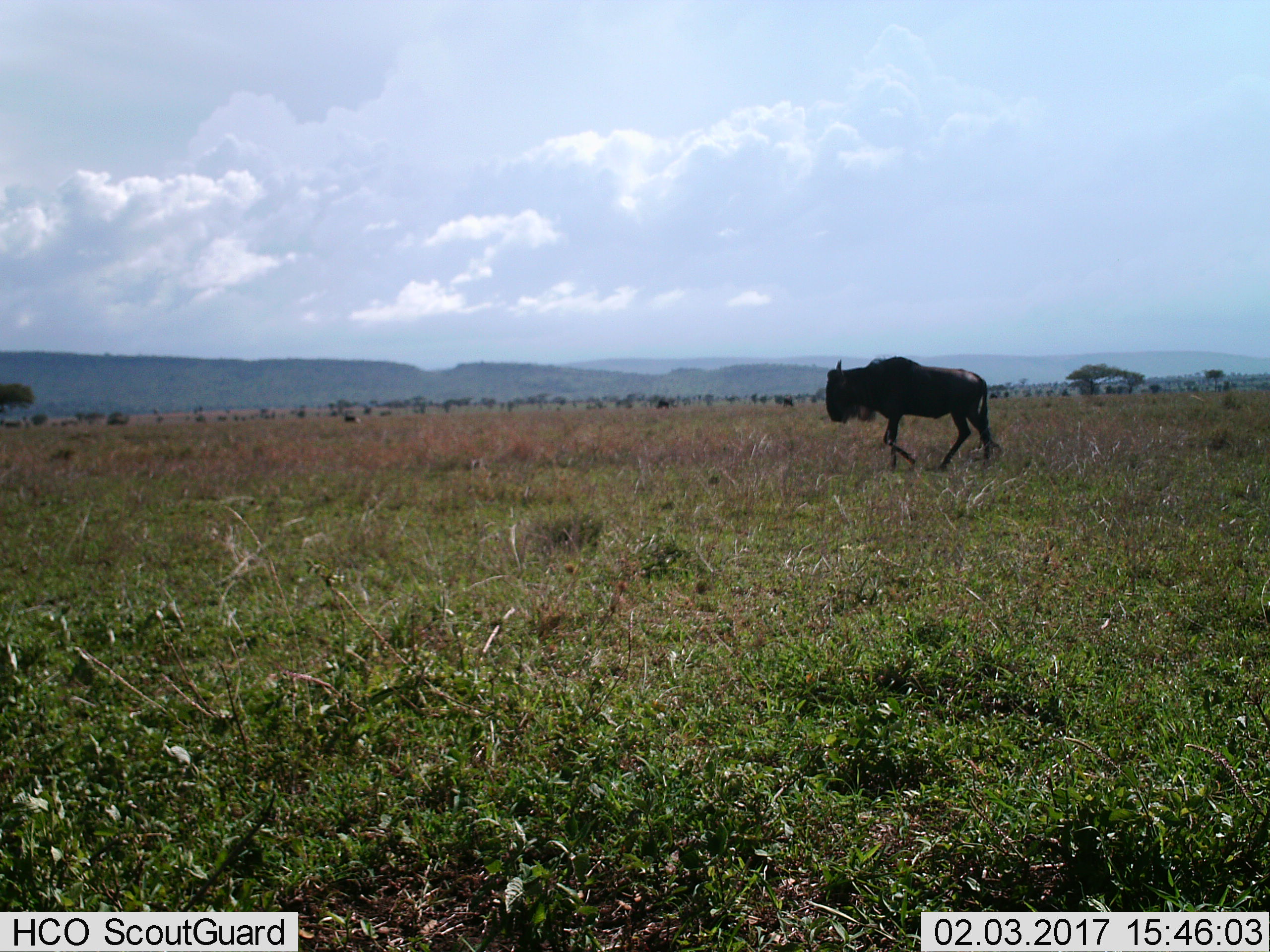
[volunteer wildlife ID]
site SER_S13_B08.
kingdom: Animalia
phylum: Chordata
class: Mammalia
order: Artiodactyla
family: Bovidae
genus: Connochaetes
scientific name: Connochaetes taurinus taurinus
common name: blue wildebeest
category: wildebeestblue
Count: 1.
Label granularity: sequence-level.